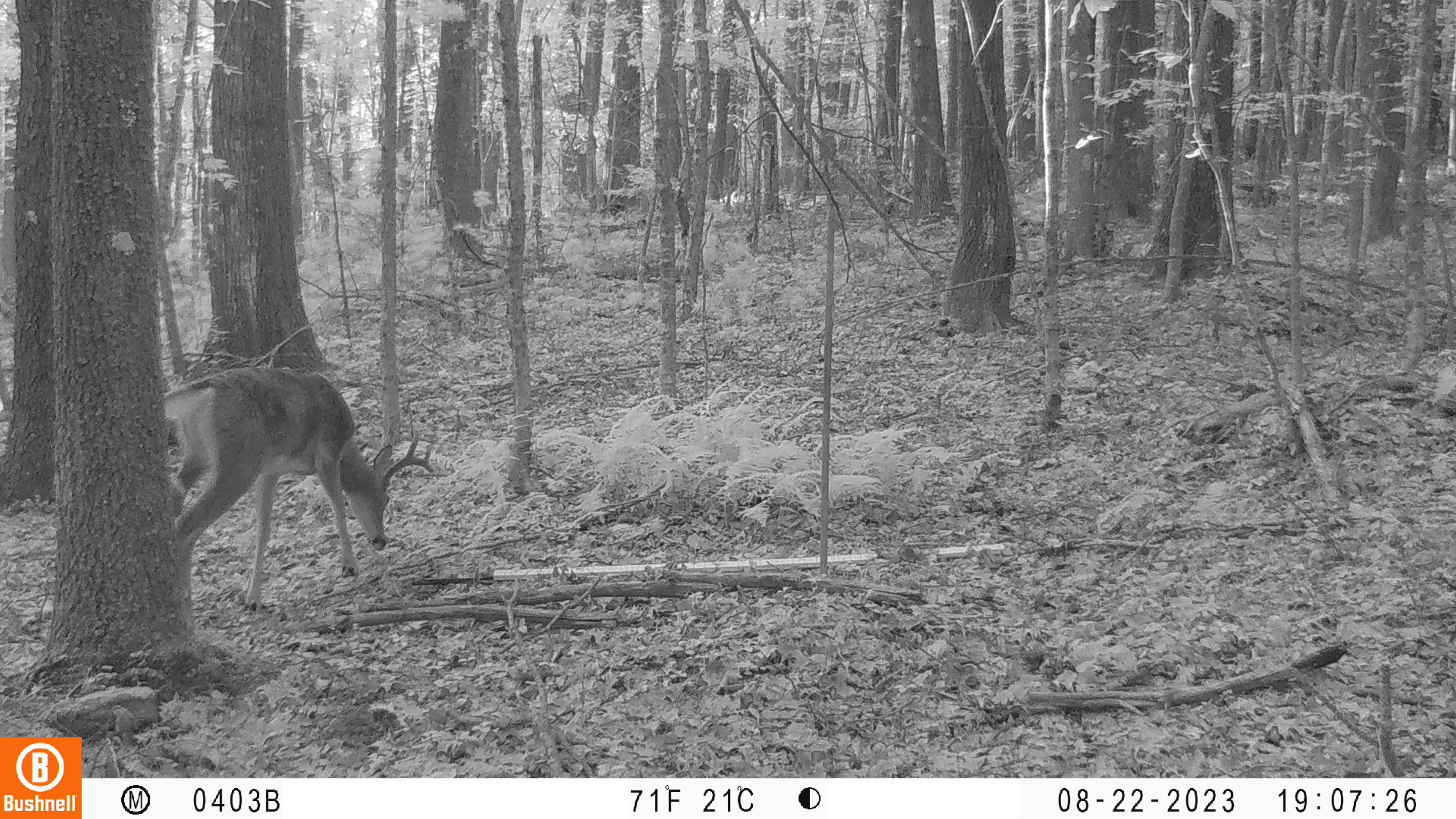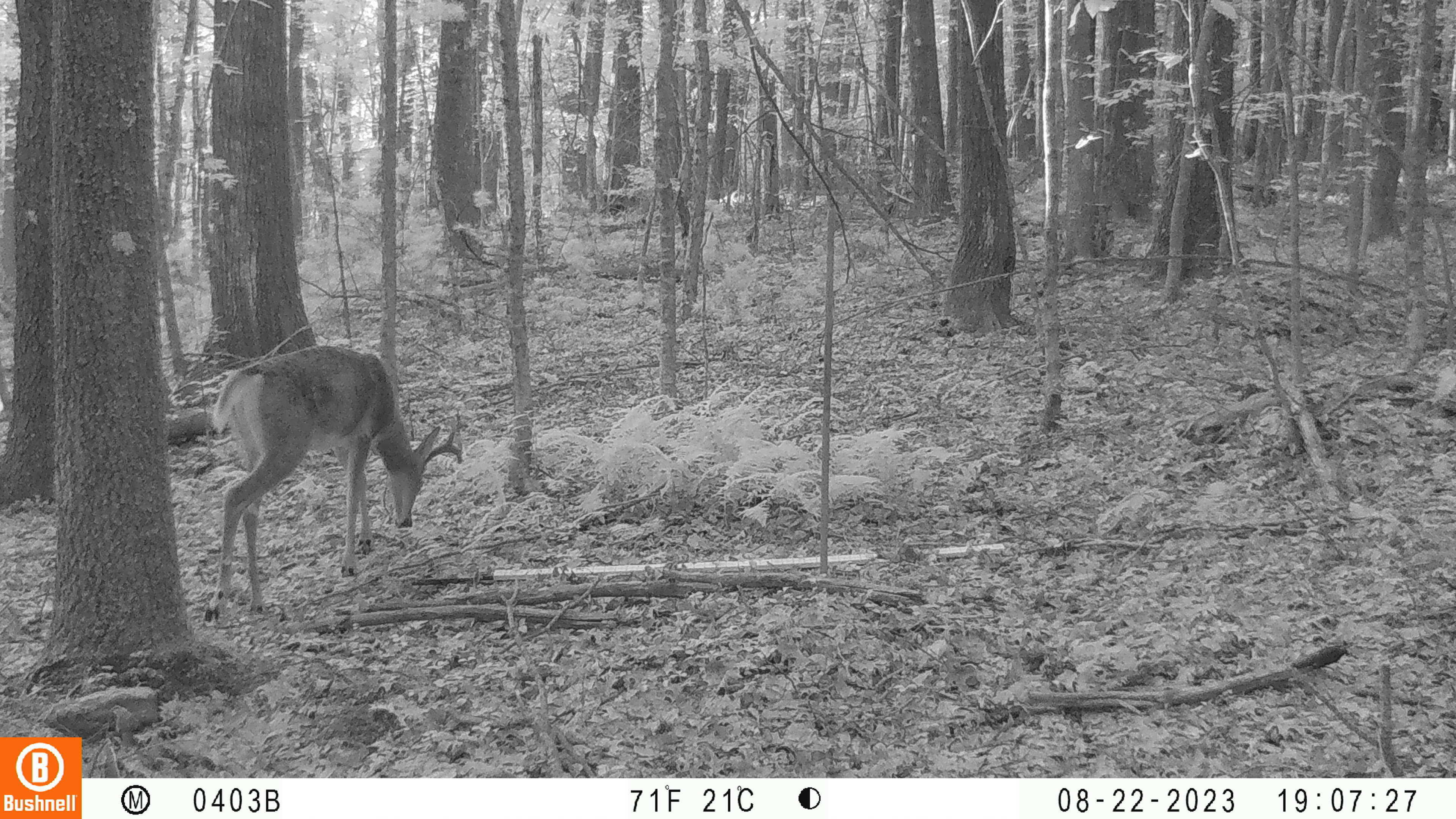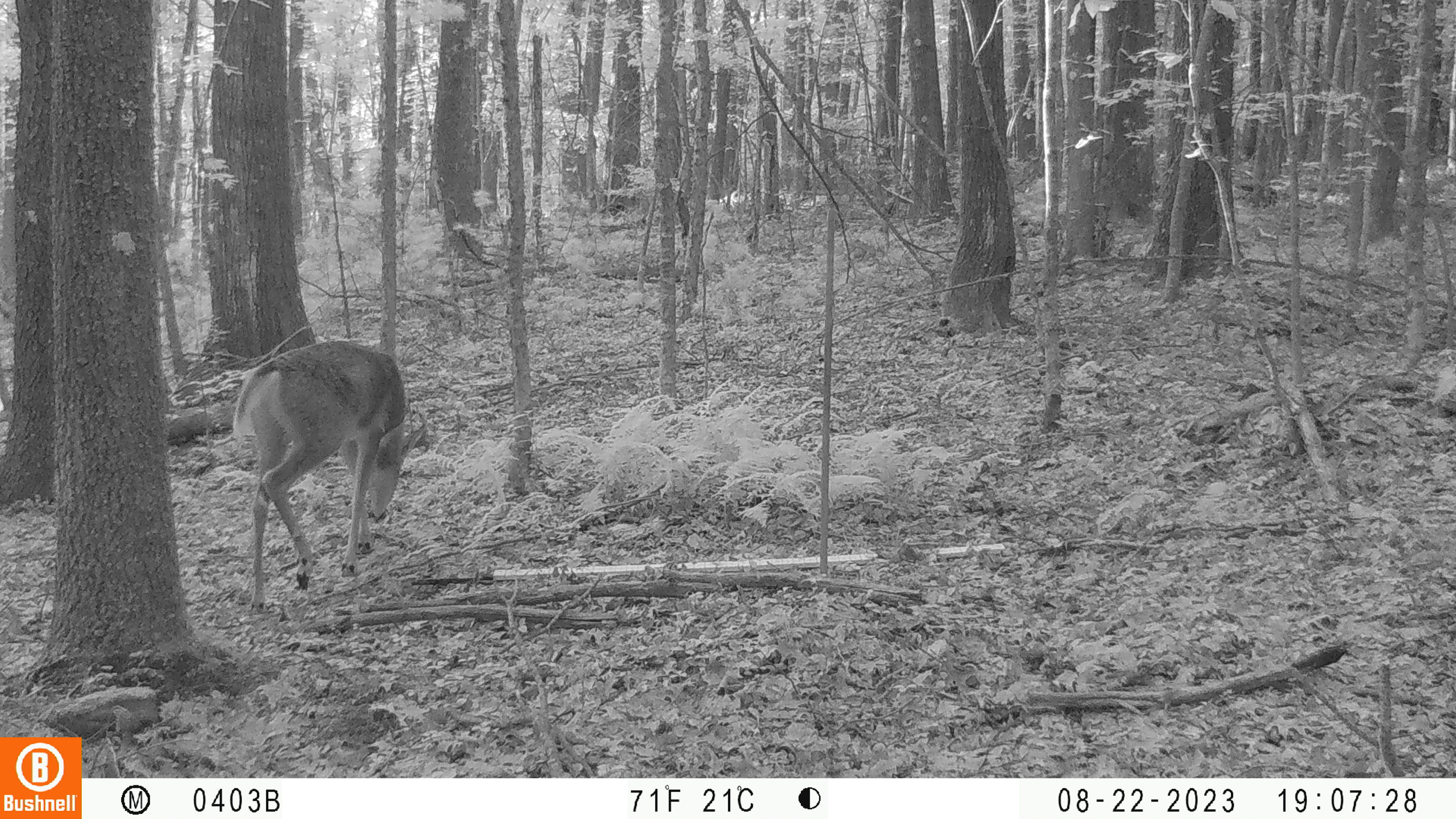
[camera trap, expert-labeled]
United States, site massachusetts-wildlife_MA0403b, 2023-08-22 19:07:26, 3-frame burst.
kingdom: Animalia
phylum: Chordata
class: Mammalia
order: Artiodactyla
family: Cervidae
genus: Odocoileus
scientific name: Odocoileus virginianus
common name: white-tailed deer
White-tailed deer (Odocoileus virginianus).